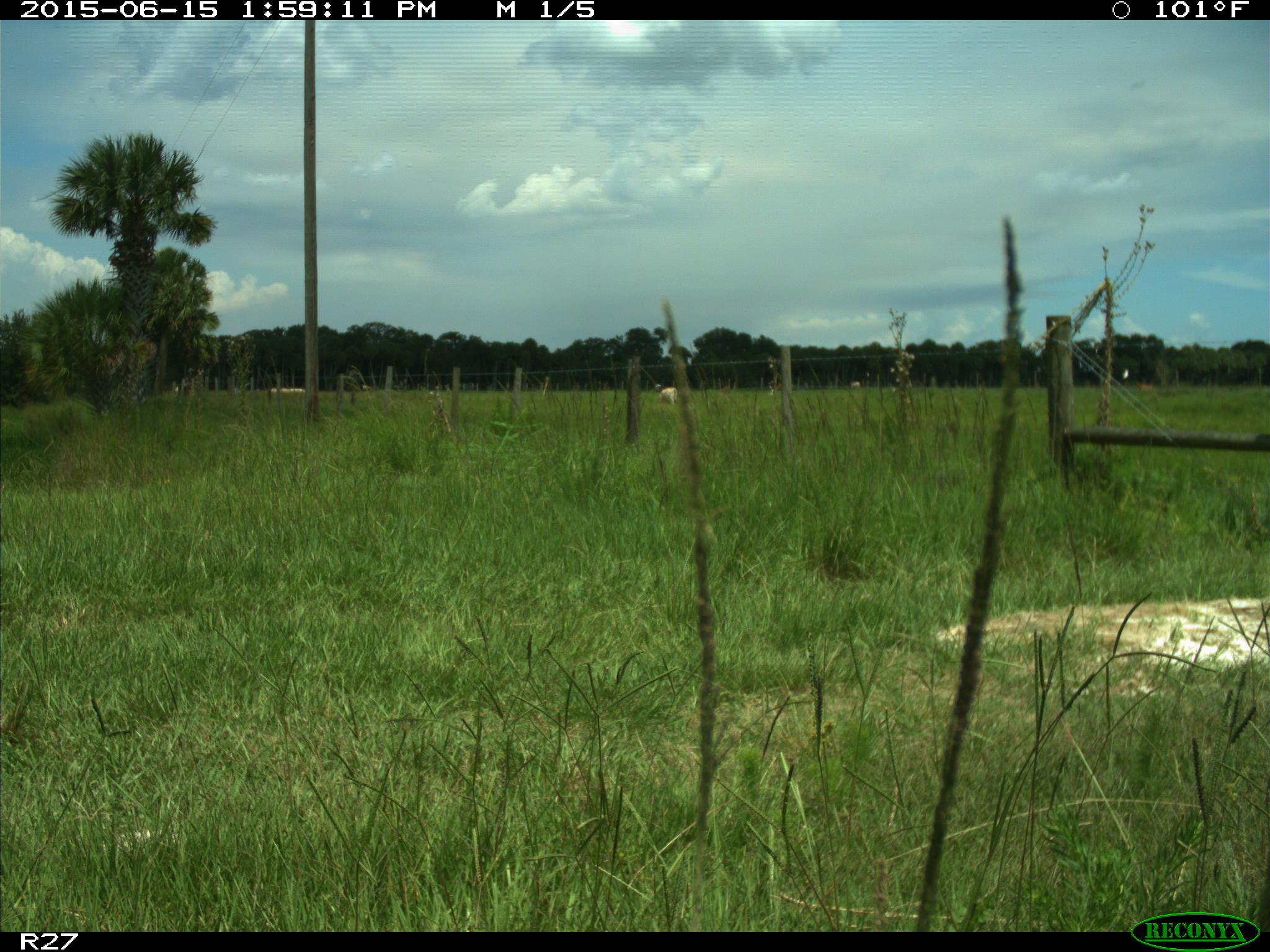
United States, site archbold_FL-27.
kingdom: Animalia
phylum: Chordata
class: Mammalia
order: Artiodactyla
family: Bovidae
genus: Bos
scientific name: Bos taurus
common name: domestic cow